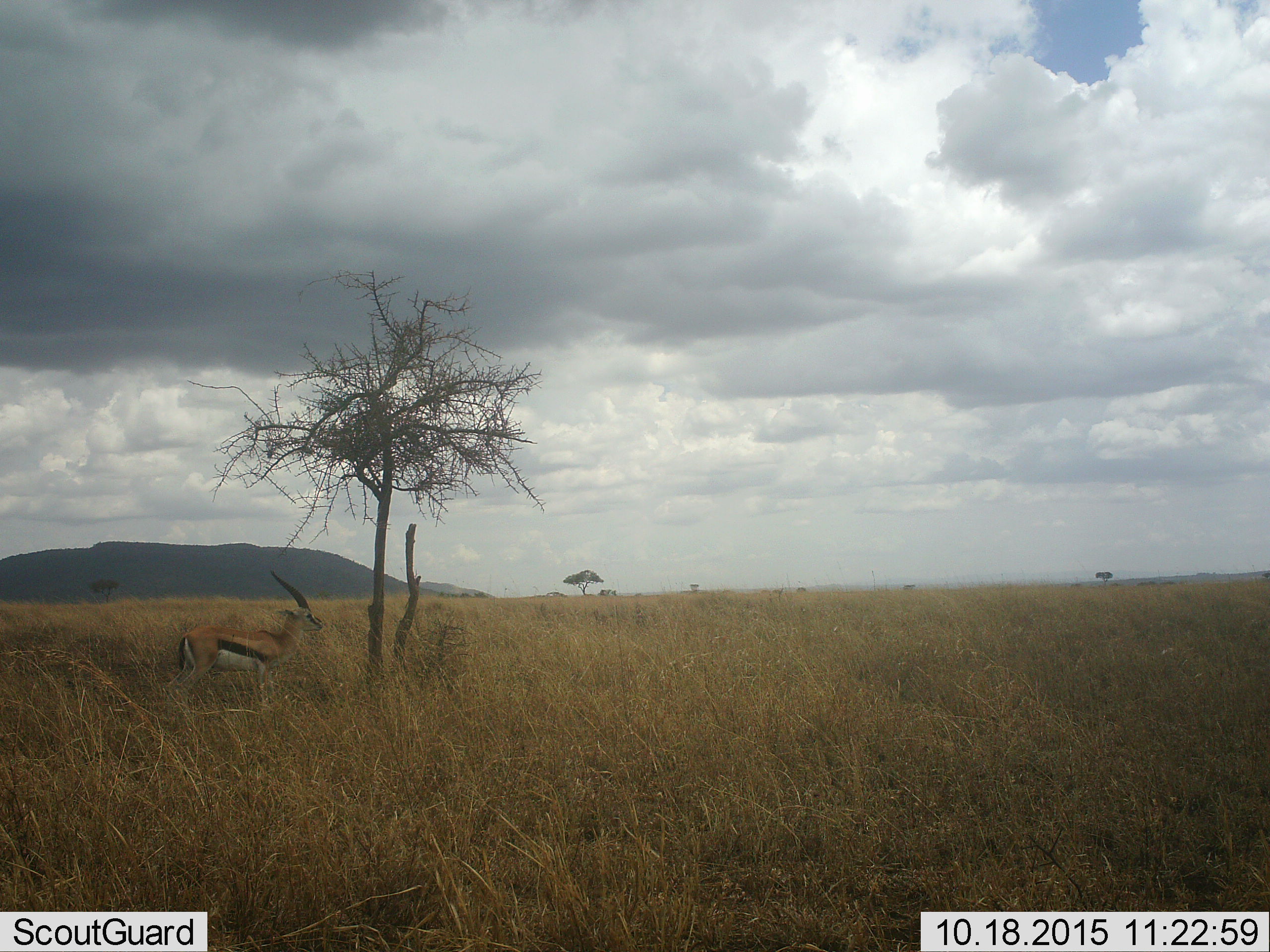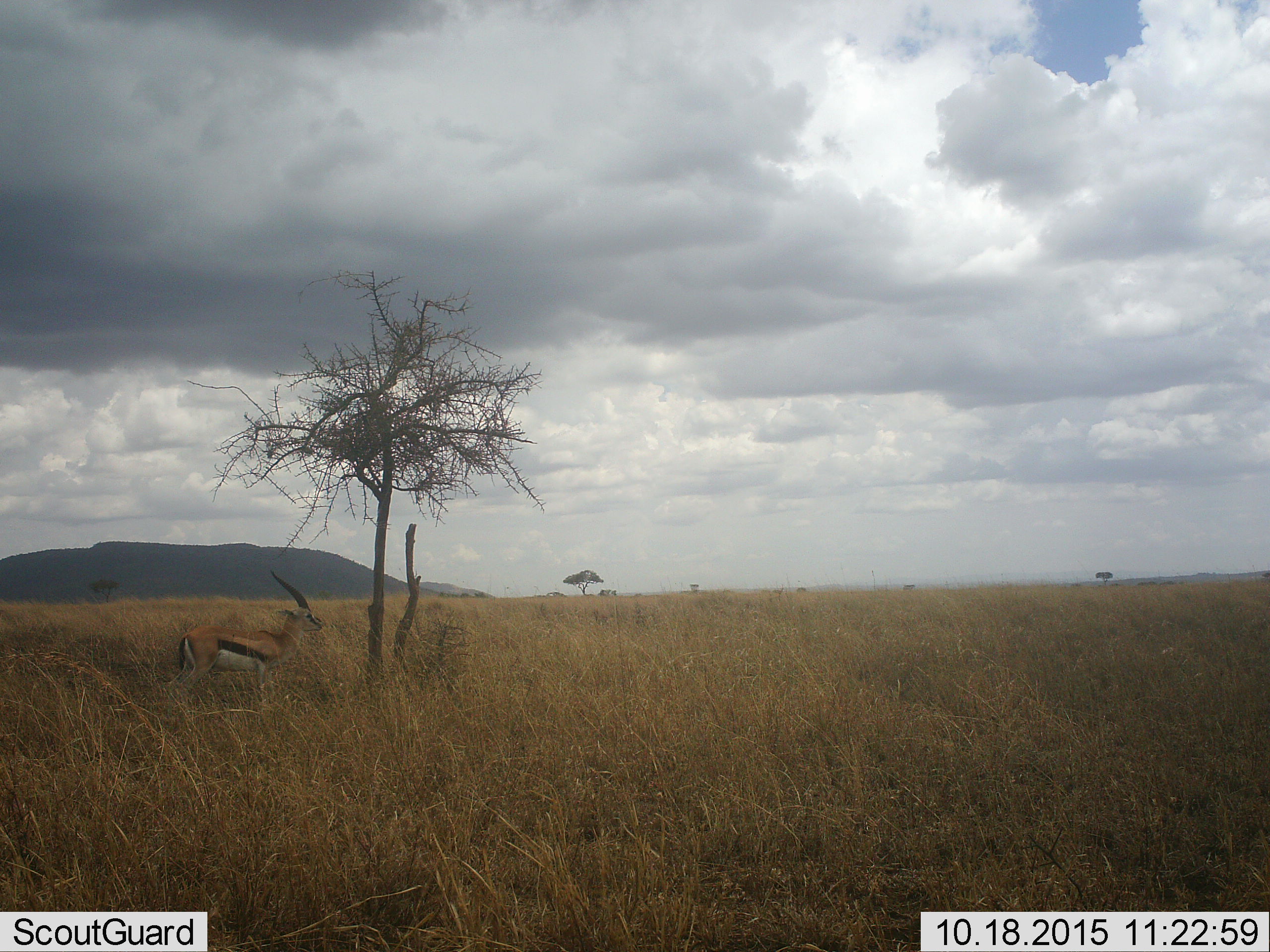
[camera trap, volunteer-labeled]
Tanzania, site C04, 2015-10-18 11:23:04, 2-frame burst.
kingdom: Animalia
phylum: Chordata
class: Mammalia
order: Artiodactyla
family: Bovidae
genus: Eudorcas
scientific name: Eudorcas thomsonii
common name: thomson's gazelle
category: gazellethomsons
Gazellethomsons (thomson's gazelle) (Eudorcas thomsonii), count 1. Behavior (volunteer vote fractions): standing 93%, resting 0%, moving 0%, interacting 0%. Young present (vote fraction): 0%. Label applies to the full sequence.